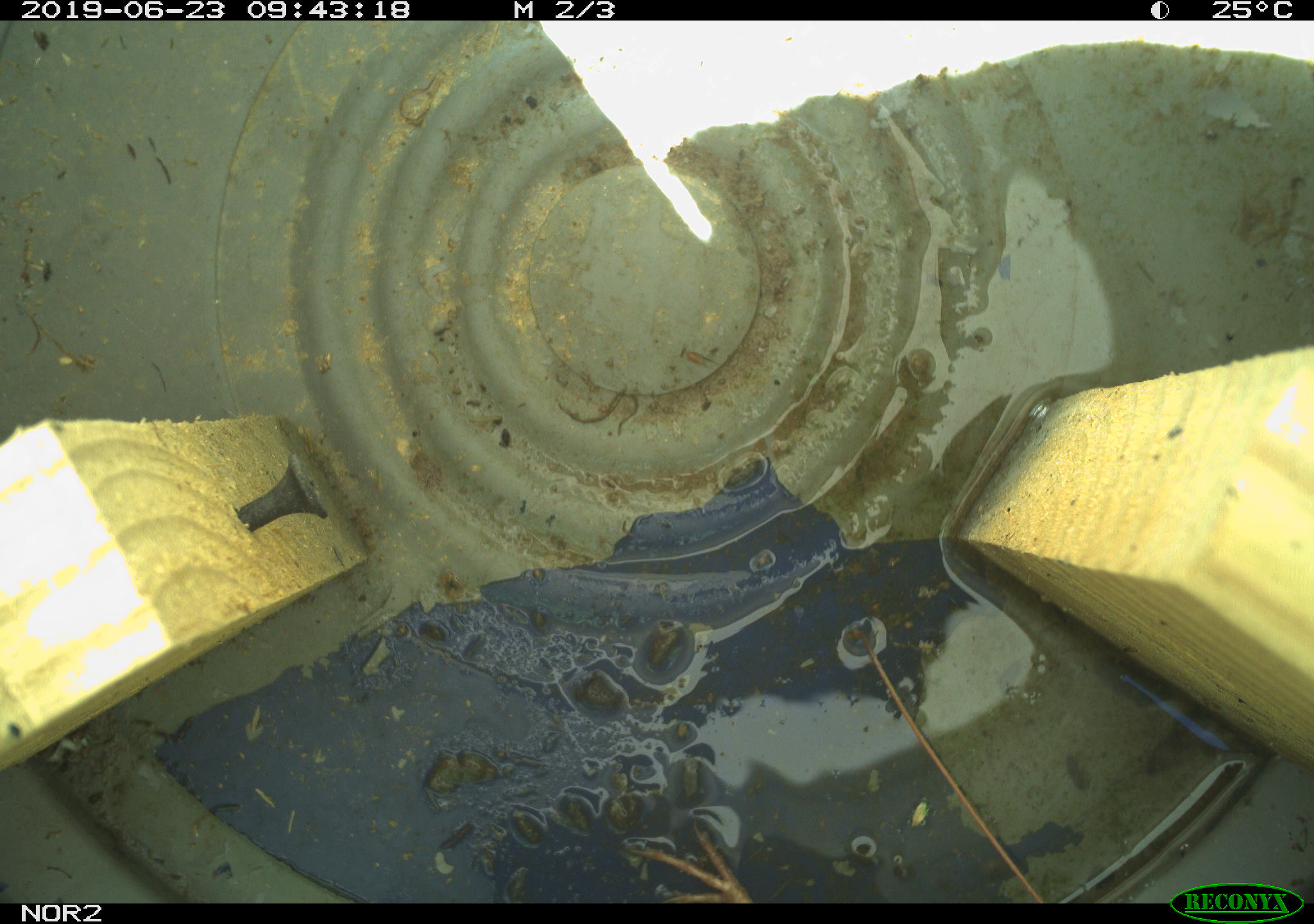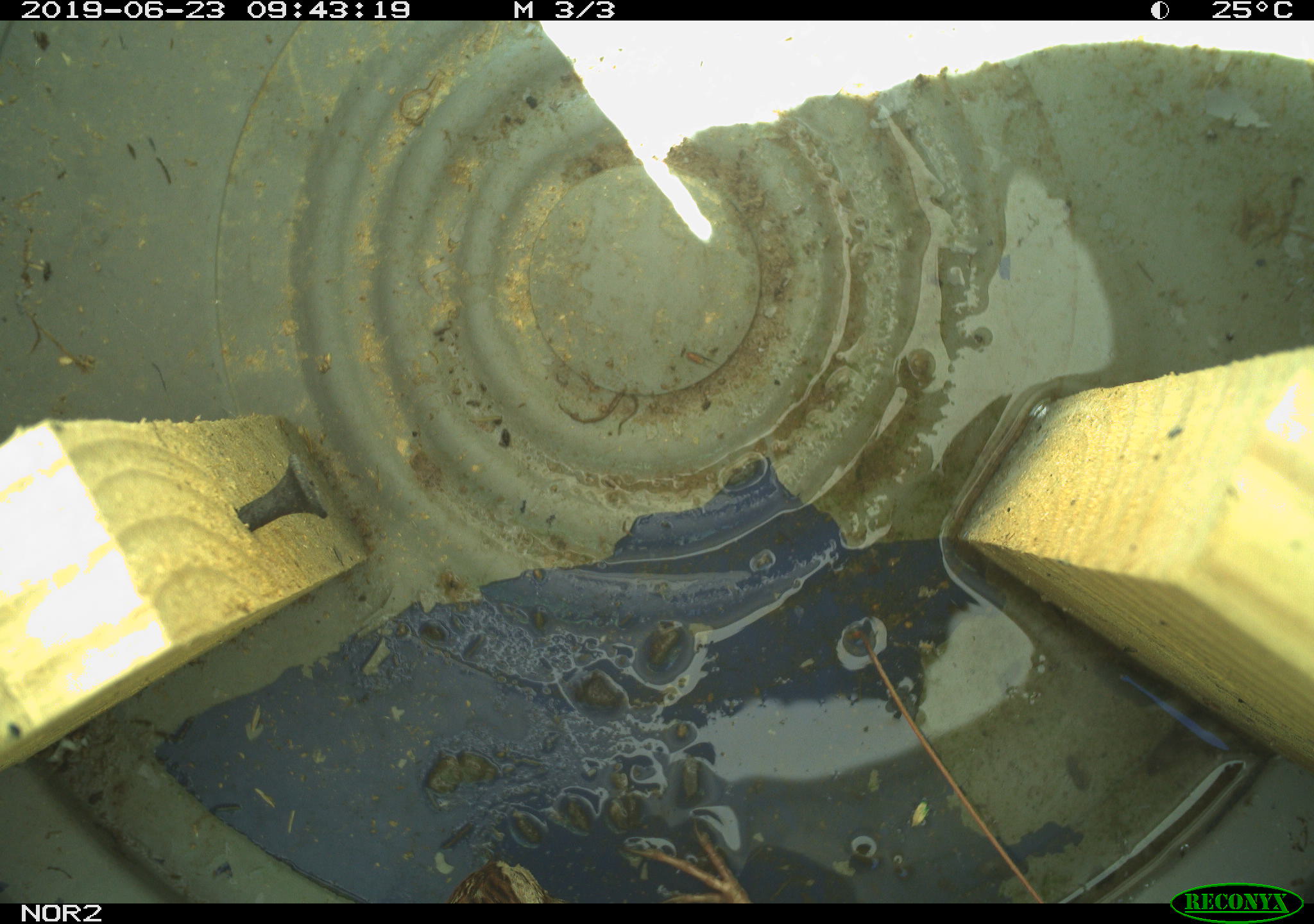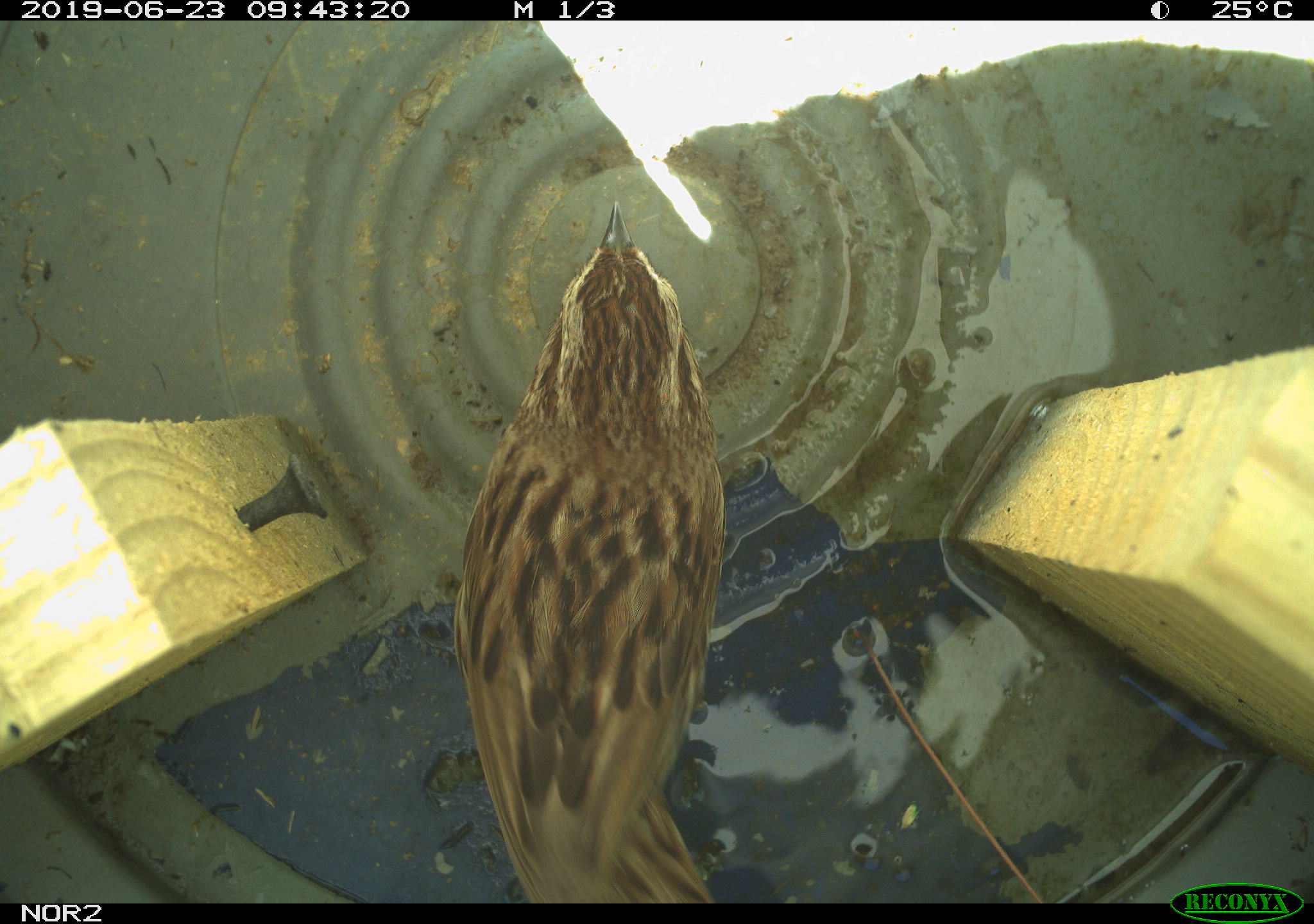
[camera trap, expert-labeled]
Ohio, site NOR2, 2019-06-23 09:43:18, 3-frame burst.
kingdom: Animalia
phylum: Chordata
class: Aves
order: Passeriformes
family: Passerellidae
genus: Melospiza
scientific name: Melospiza melodia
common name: song sparrow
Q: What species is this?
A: Song sparrow (Melospiza melodia).